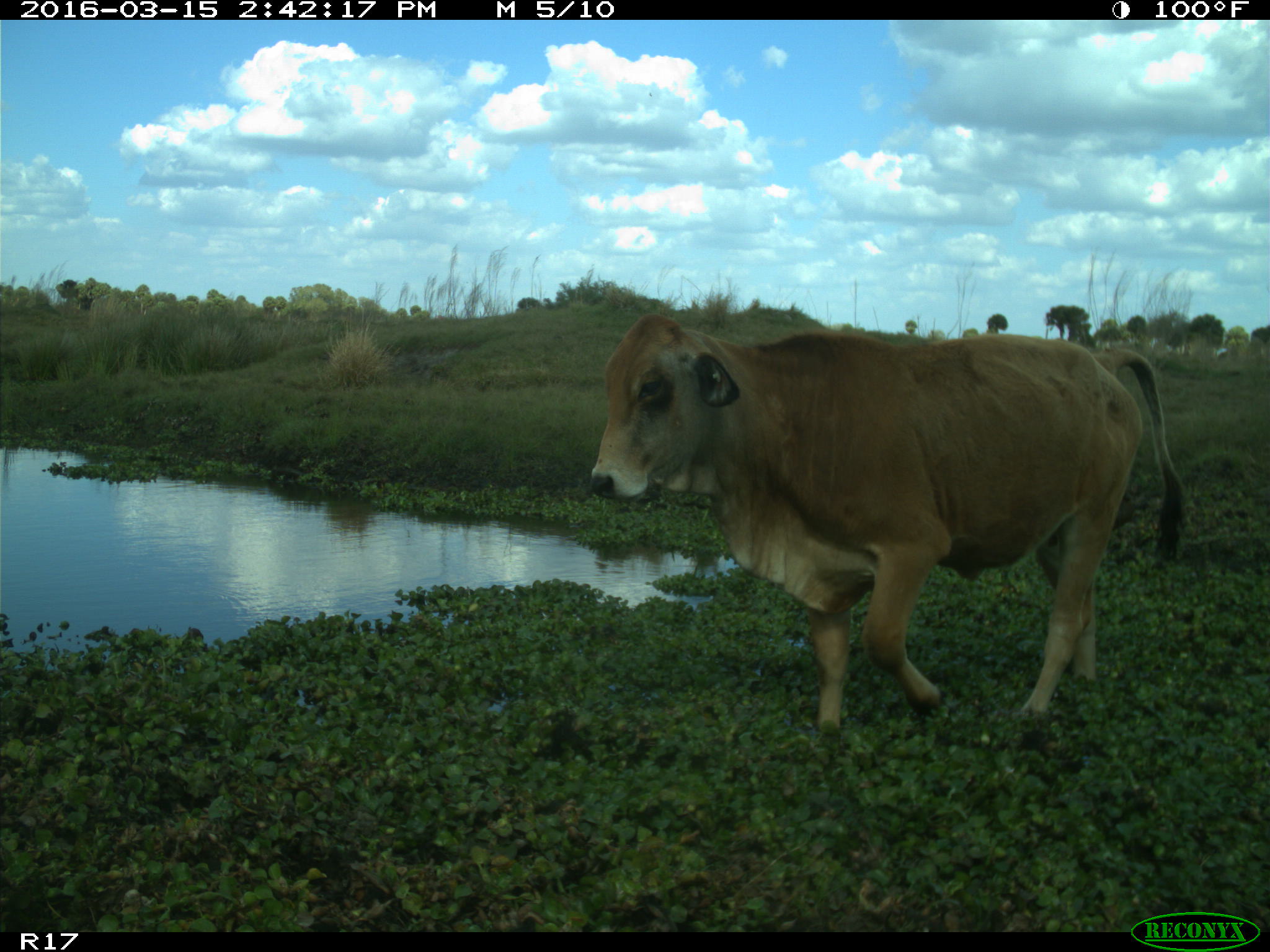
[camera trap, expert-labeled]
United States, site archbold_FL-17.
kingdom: Animalia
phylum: Chordata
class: Mammalia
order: Artiodactyla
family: Bovidae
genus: Bos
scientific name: Bos taurus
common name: domestic cow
Bos taurus (domestic cow).